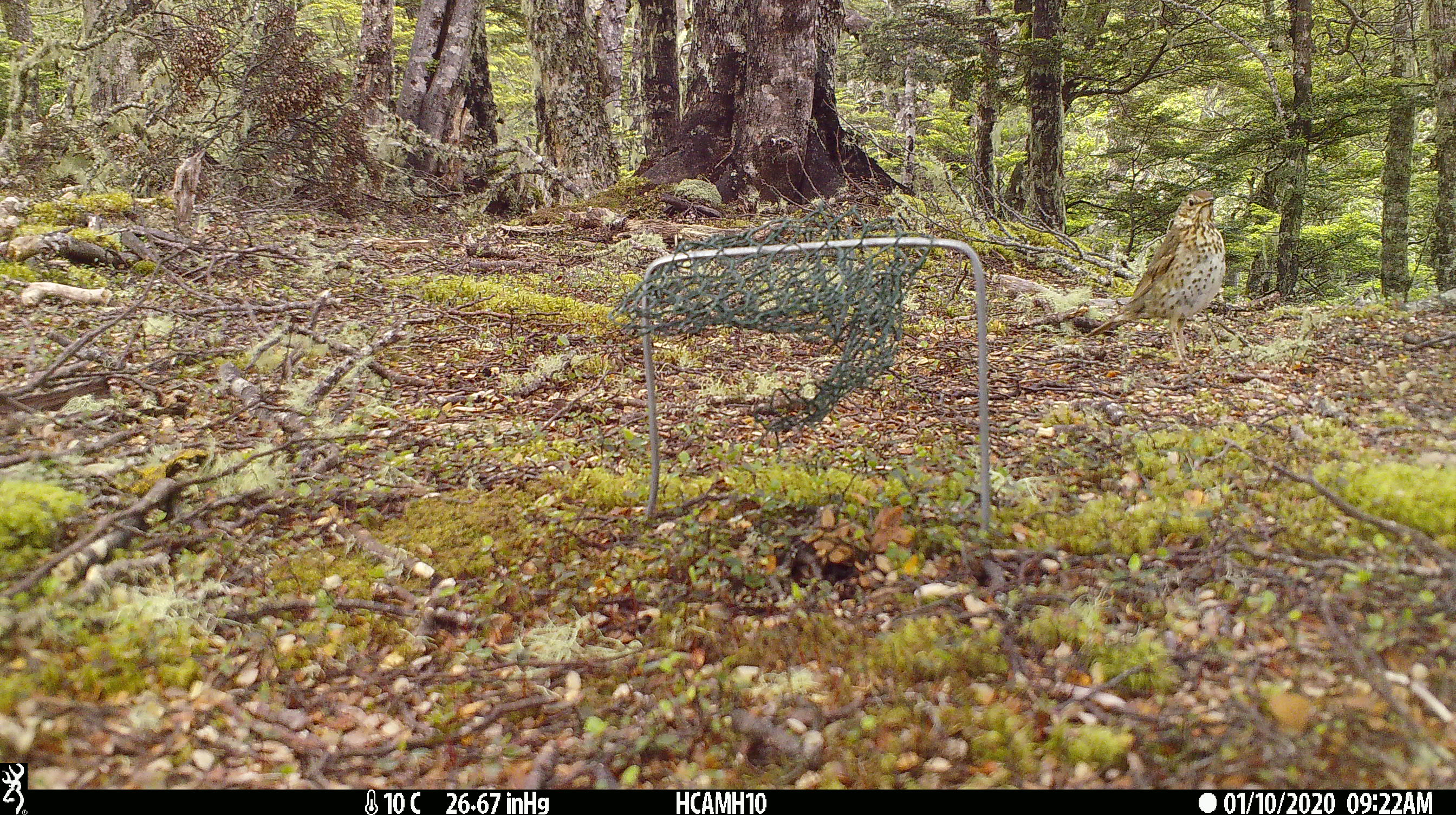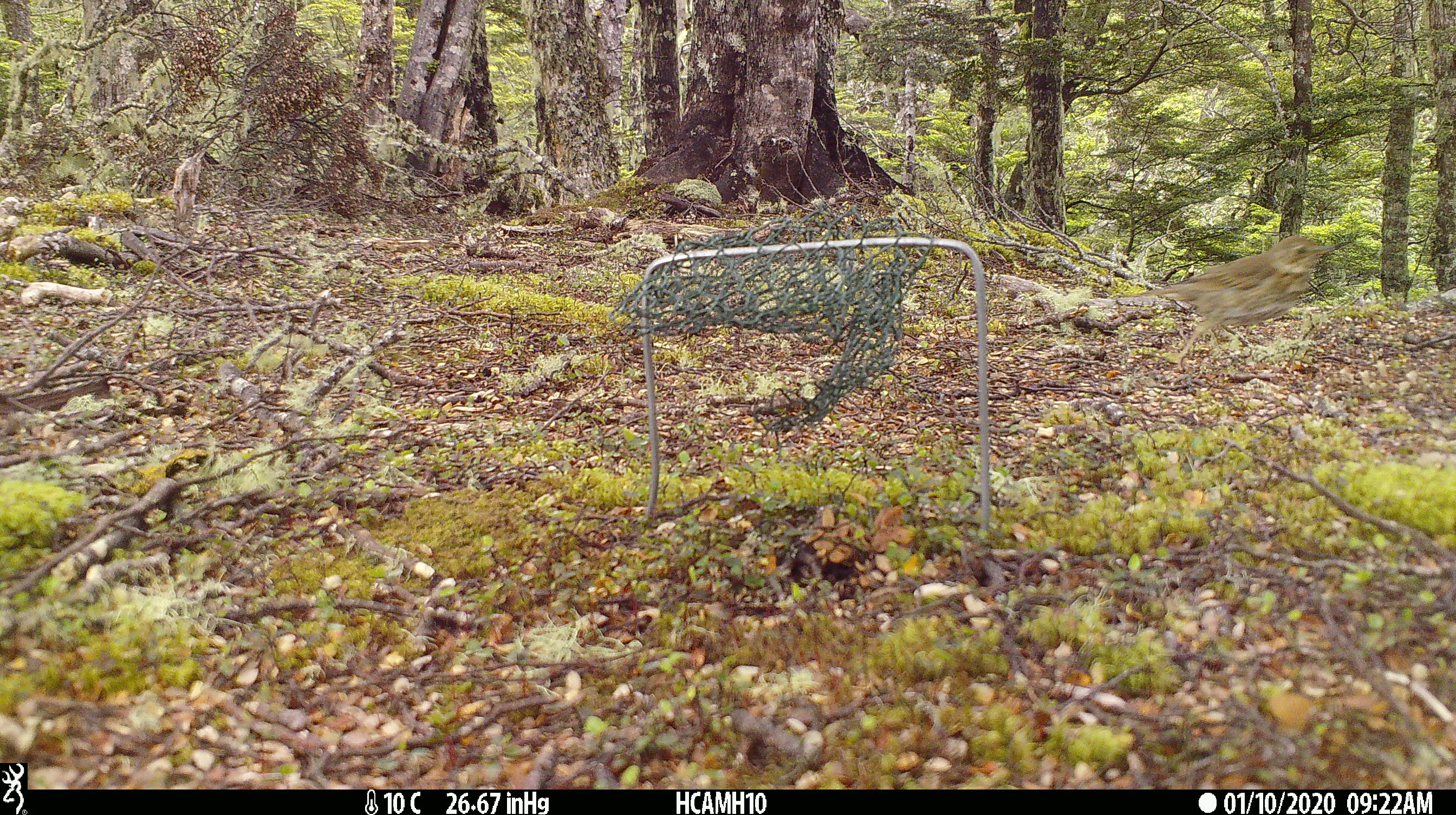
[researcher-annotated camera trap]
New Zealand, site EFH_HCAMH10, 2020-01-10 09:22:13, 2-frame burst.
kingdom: Animalia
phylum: Chordata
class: Aves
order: Passeriformes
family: Turdidae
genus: Turdus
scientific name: Turdus philomelos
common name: song thrush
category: thrush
Thrush (song thrush) (Turdus philomelos).